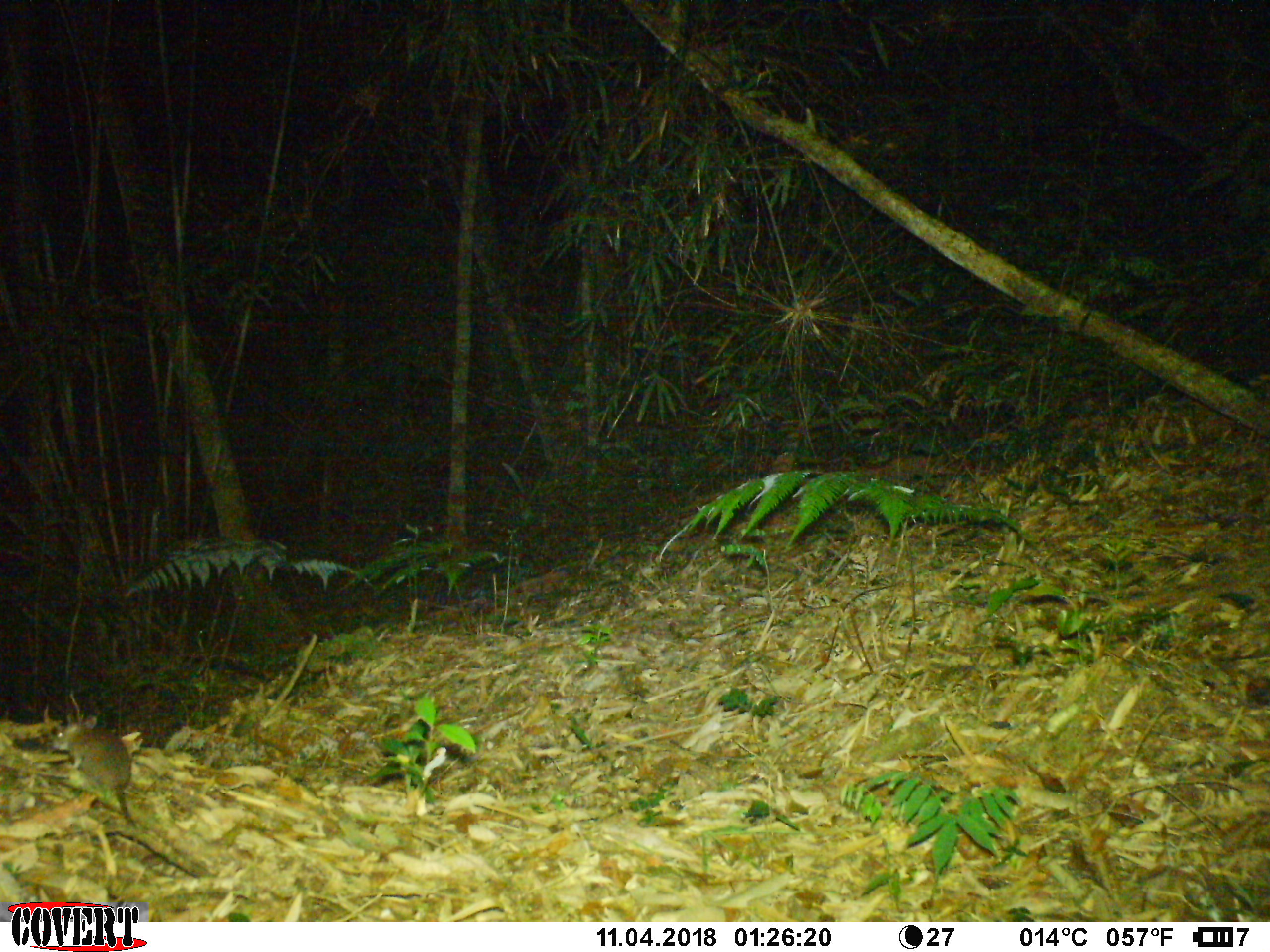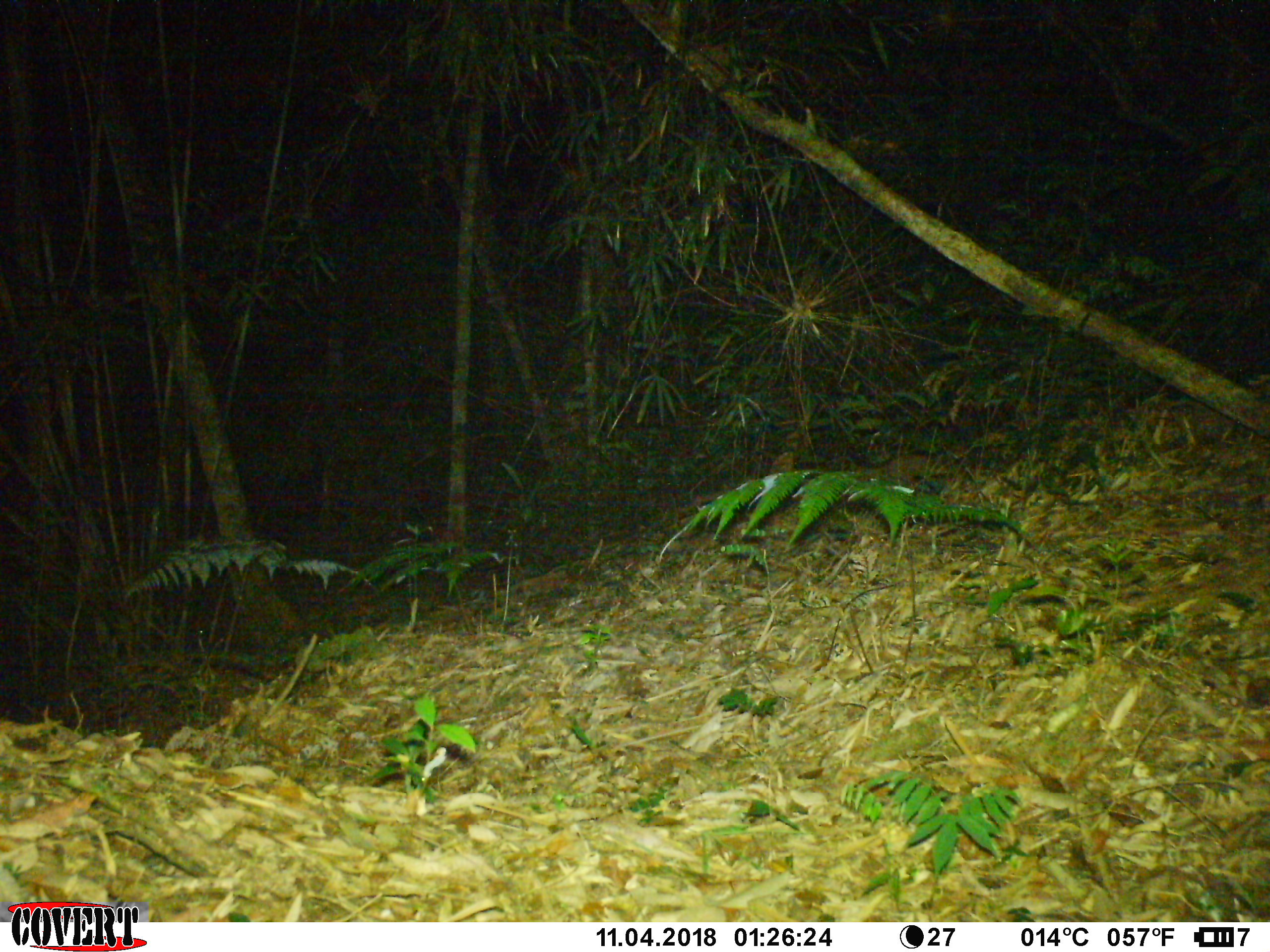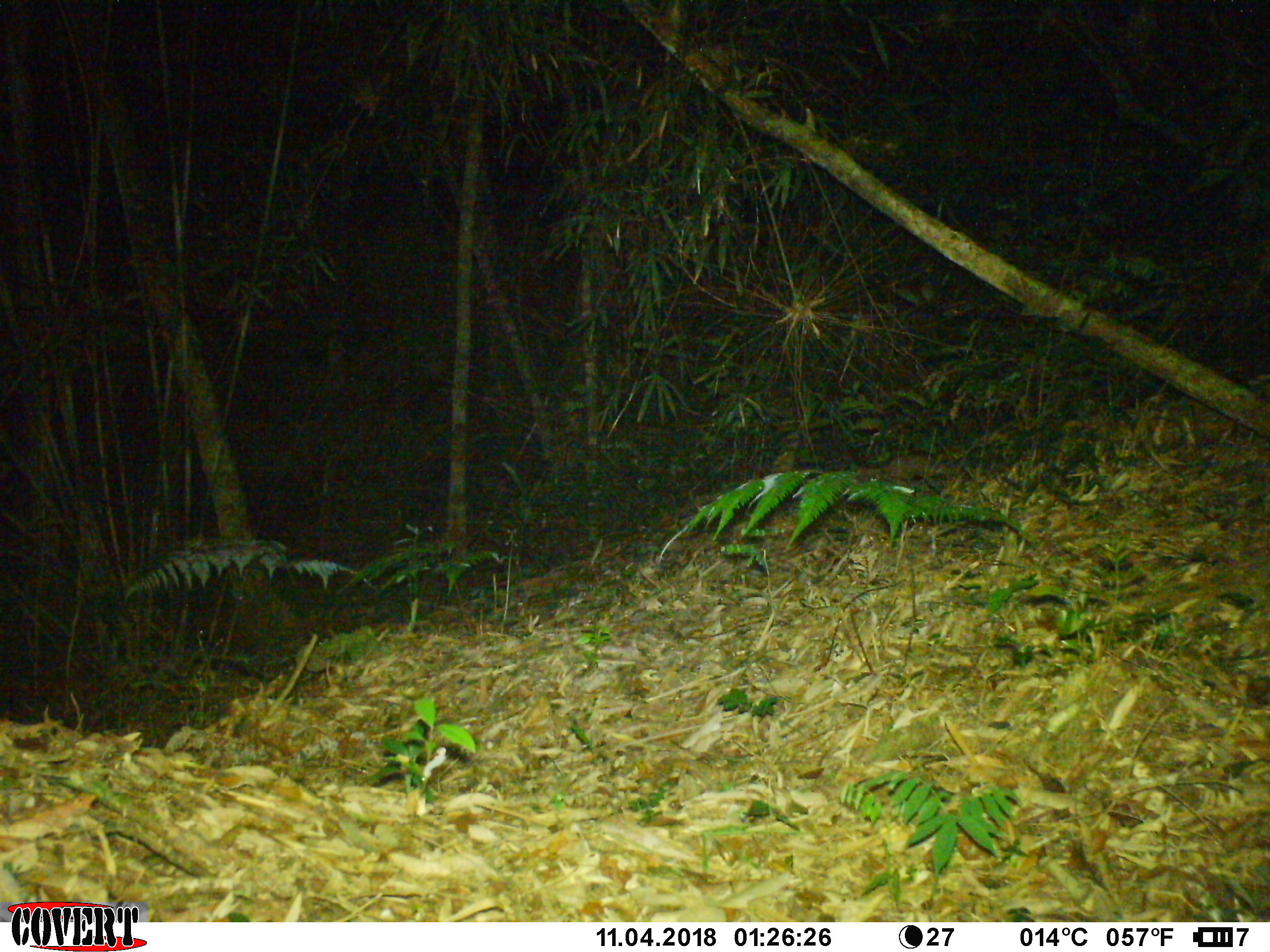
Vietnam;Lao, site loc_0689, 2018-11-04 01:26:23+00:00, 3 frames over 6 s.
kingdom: Animalia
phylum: Chordata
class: Mammalia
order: Rodentia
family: Muridae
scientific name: Muridae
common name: old-world mice and rats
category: unidentified murid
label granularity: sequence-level